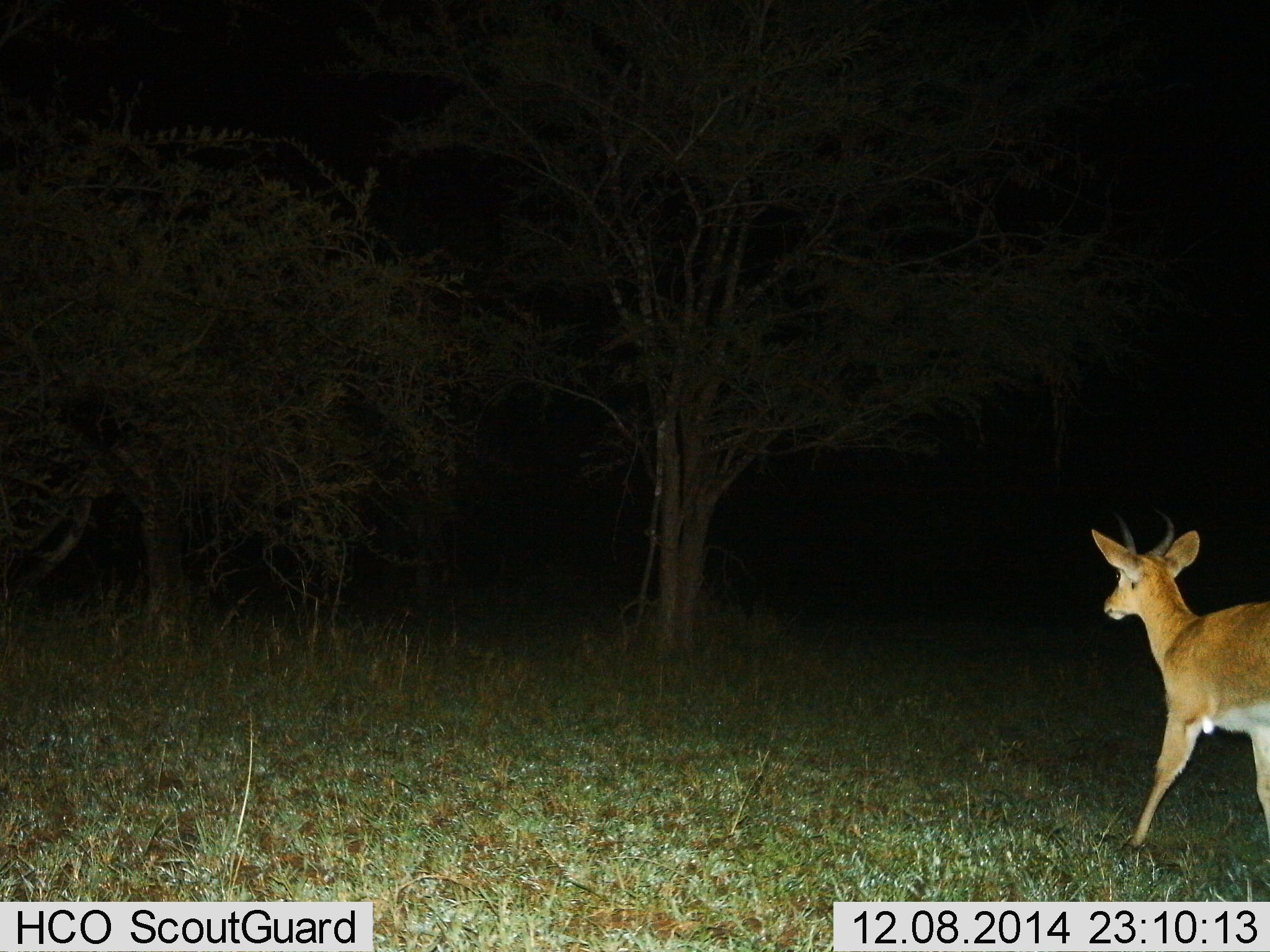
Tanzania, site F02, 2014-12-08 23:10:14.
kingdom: Animalia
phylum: Chordata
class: Mammalia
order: Artiodactyla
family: Bovidae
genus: Redunca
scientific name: Redunca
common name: reedbuck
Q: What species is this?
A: Reedbuck (Redunca).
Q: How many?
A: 1.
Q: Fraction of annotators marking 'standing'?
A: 10%.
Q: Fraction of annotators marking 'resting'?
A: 0%.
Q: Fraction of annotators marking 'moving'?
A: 90%.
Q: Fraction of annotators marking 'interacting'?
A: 0%.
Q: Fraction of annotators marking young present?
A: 0%.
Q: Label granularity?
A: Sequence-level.